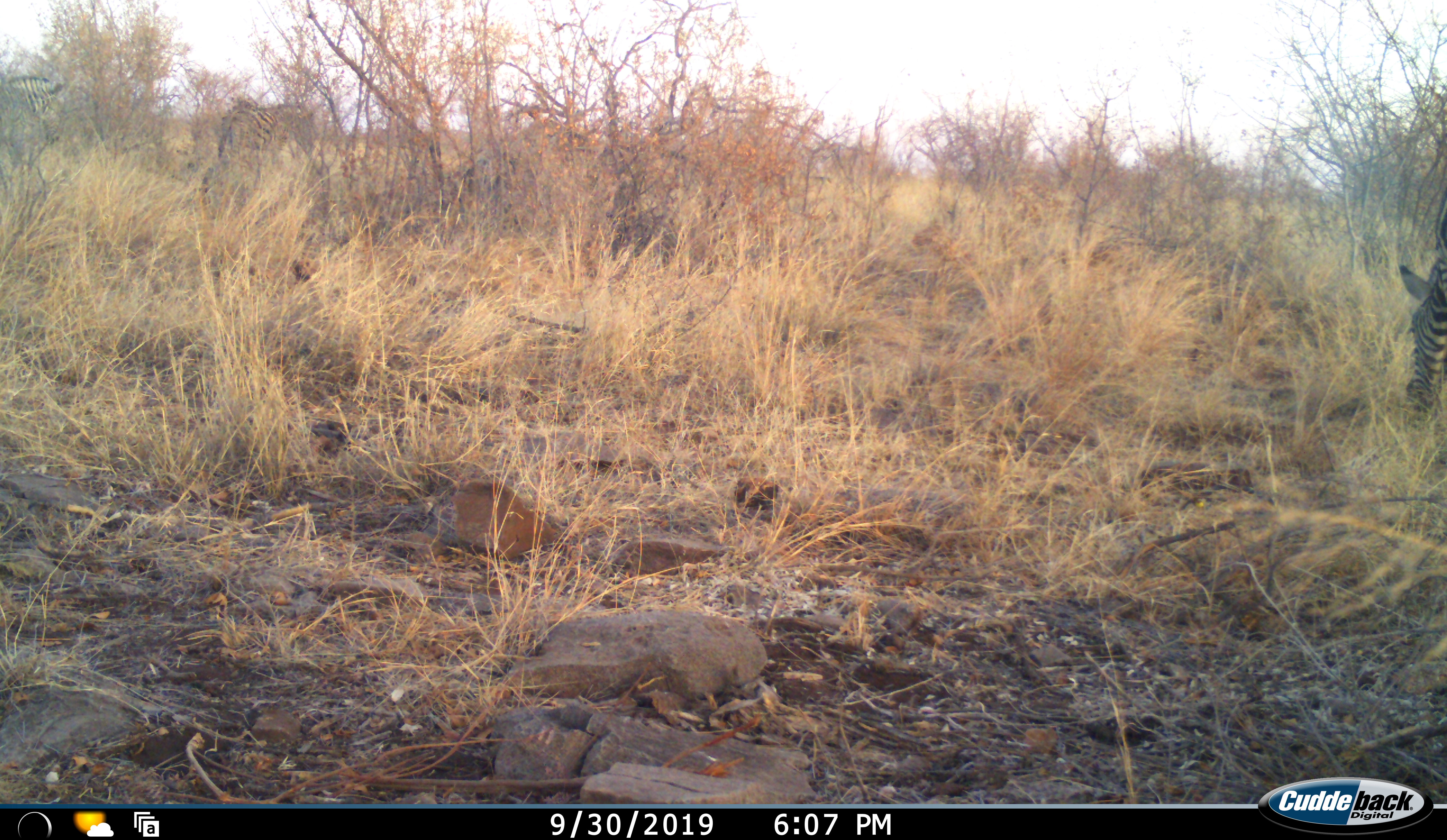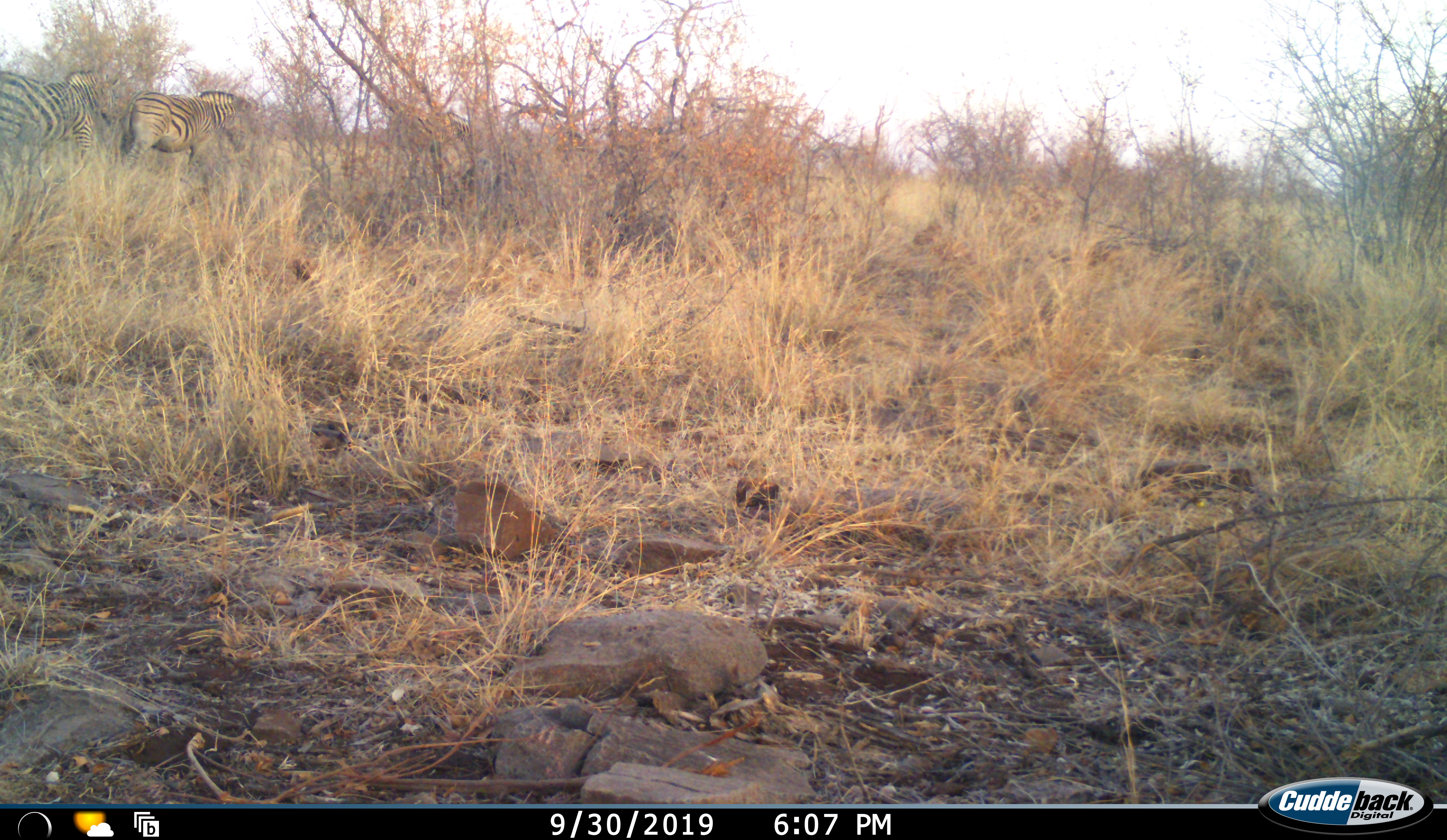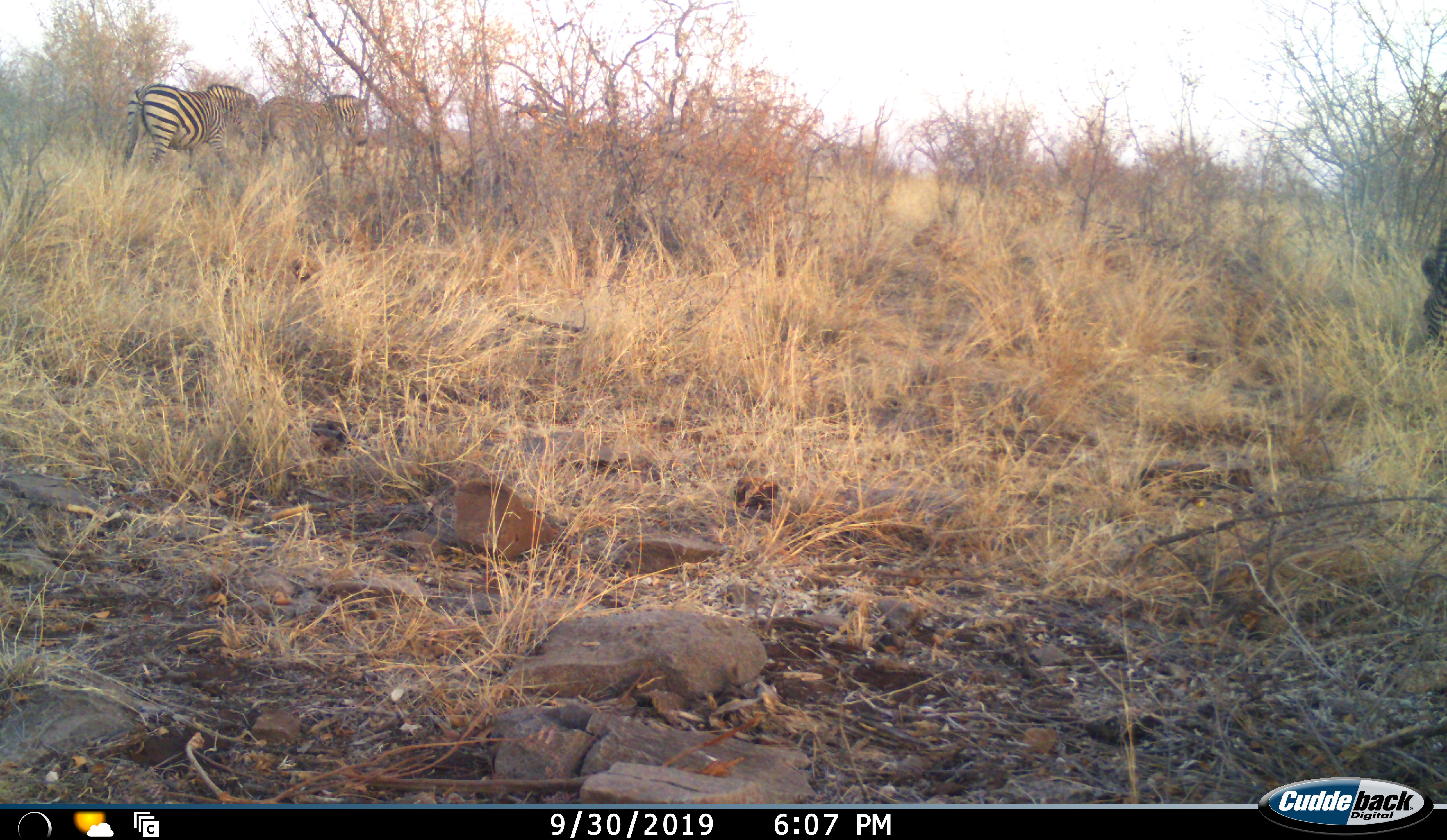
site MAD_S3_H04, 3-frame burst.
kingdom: Animalia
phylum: Chordata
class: Mammalia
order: Perissodactyla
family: Equidae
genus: Equus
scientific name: Equus quagga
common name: plains zebra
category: zebraplains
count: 3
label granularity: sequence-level